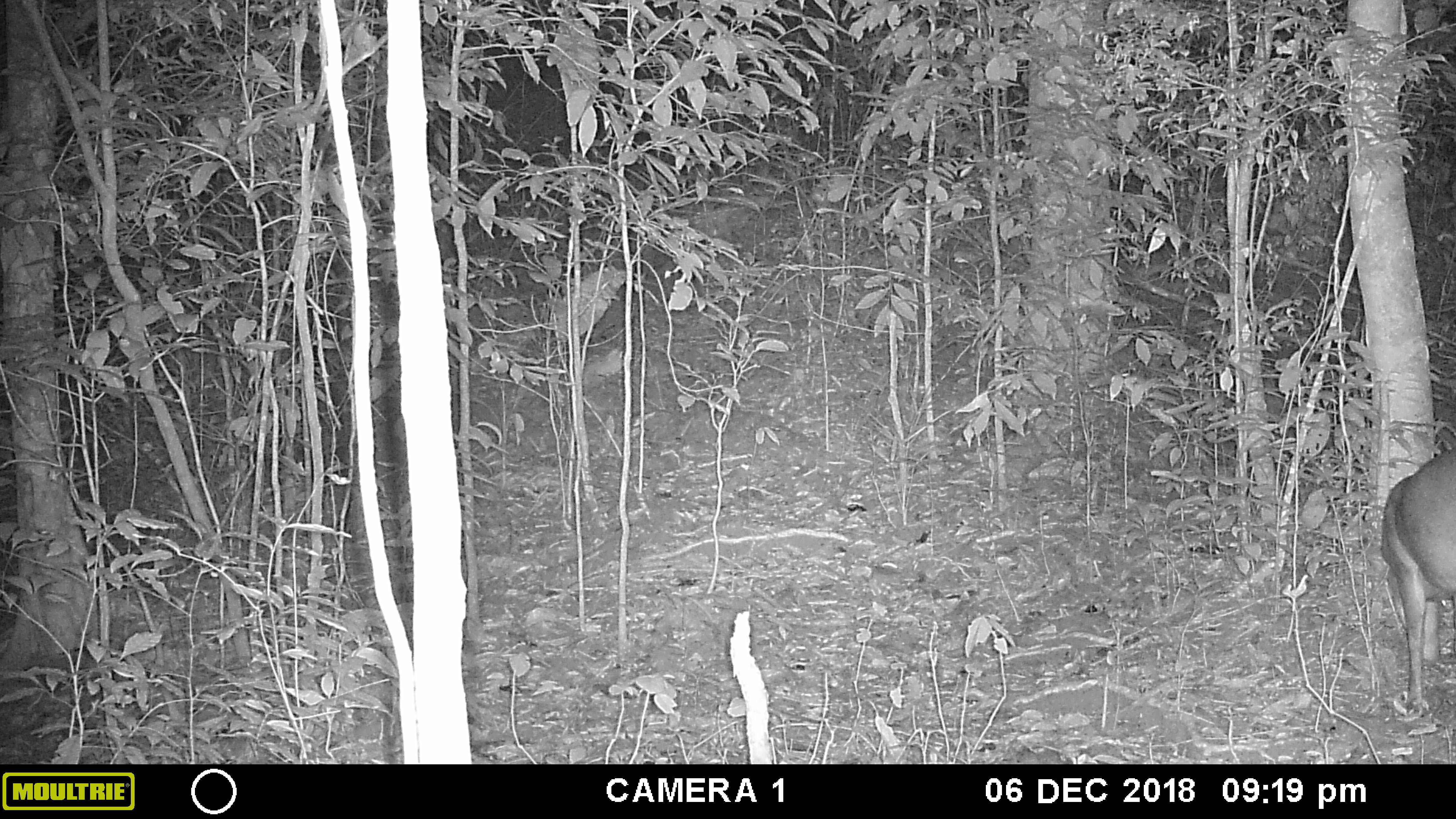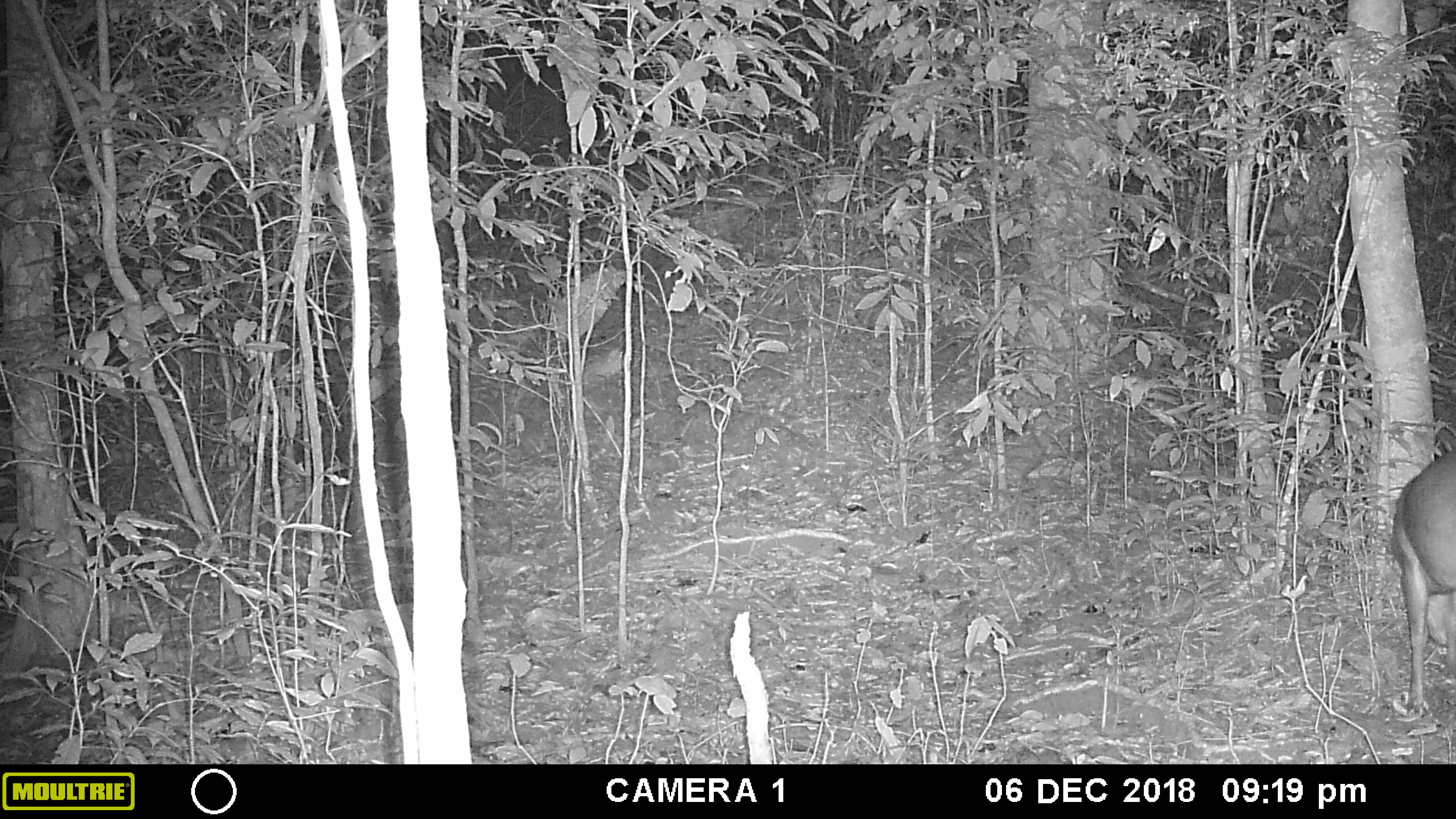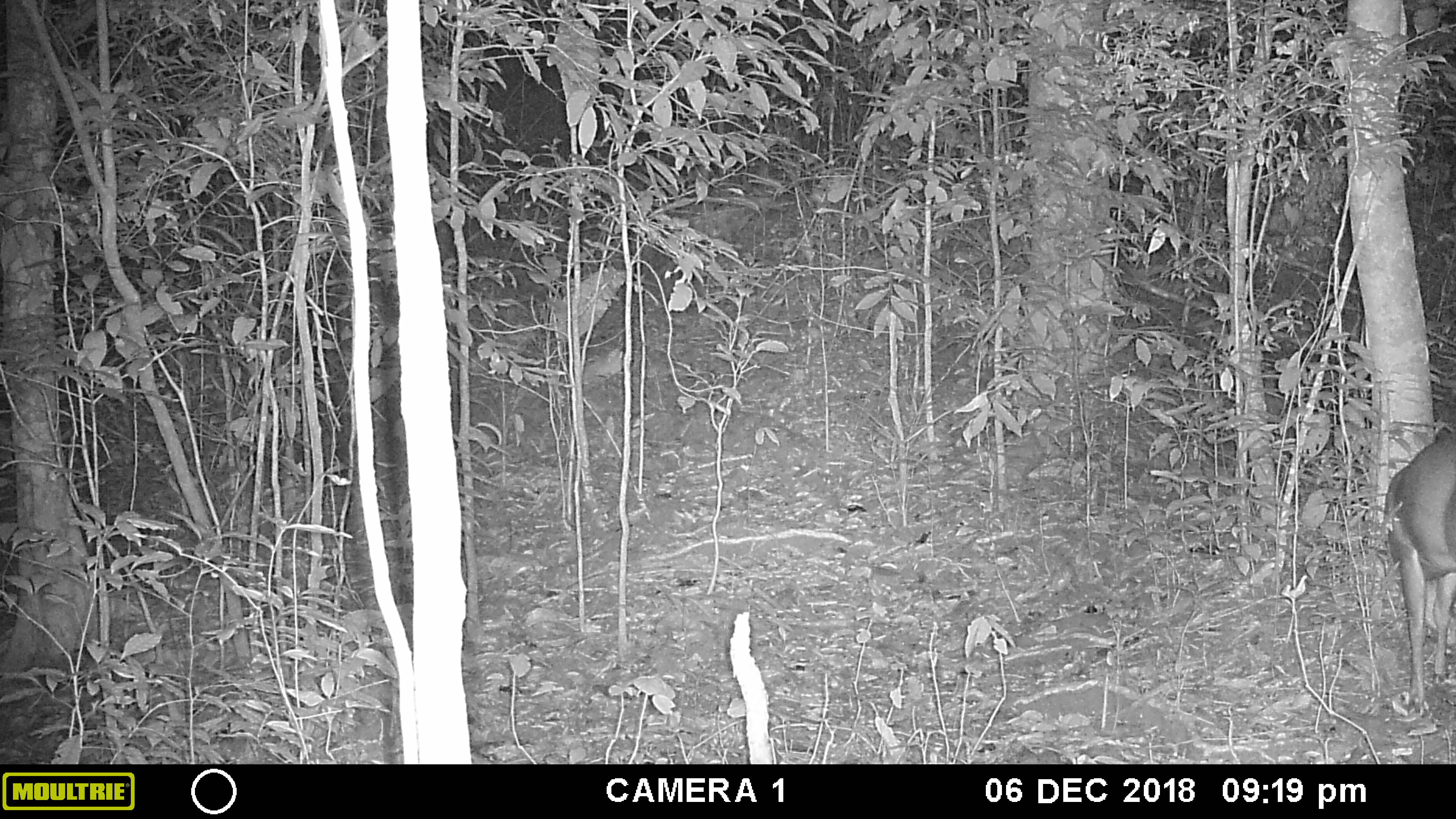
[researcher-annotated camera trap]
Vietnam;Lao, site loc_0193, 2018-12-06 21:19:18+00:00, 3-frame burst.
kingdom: Animalia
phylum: Chordata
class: Mammalia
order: Artiodactyla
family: Cervidae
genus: Muntiacus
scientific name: Muntiacus vuquangensis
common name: large-antlered muntjac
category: large antlered muntjac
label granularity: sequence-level